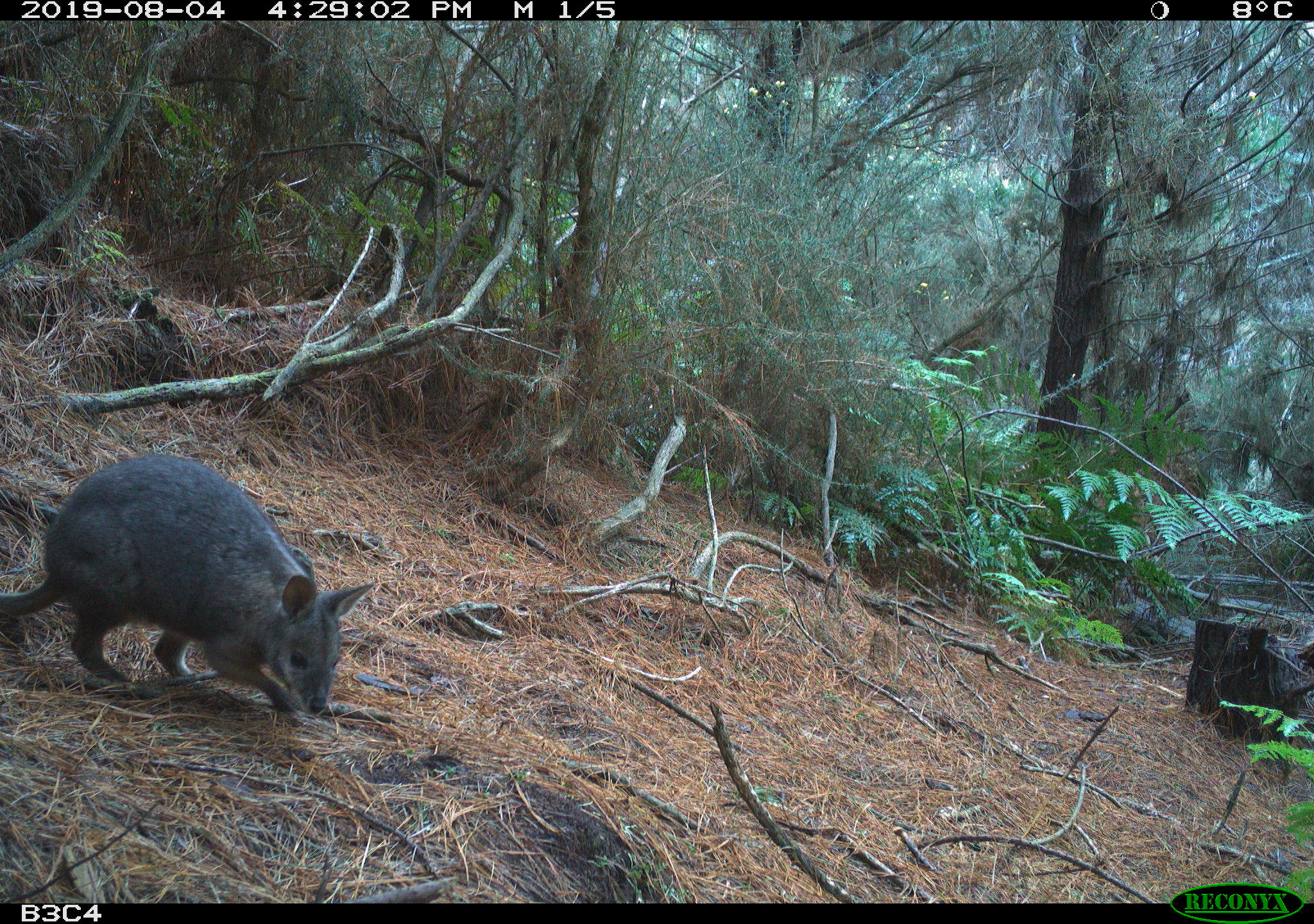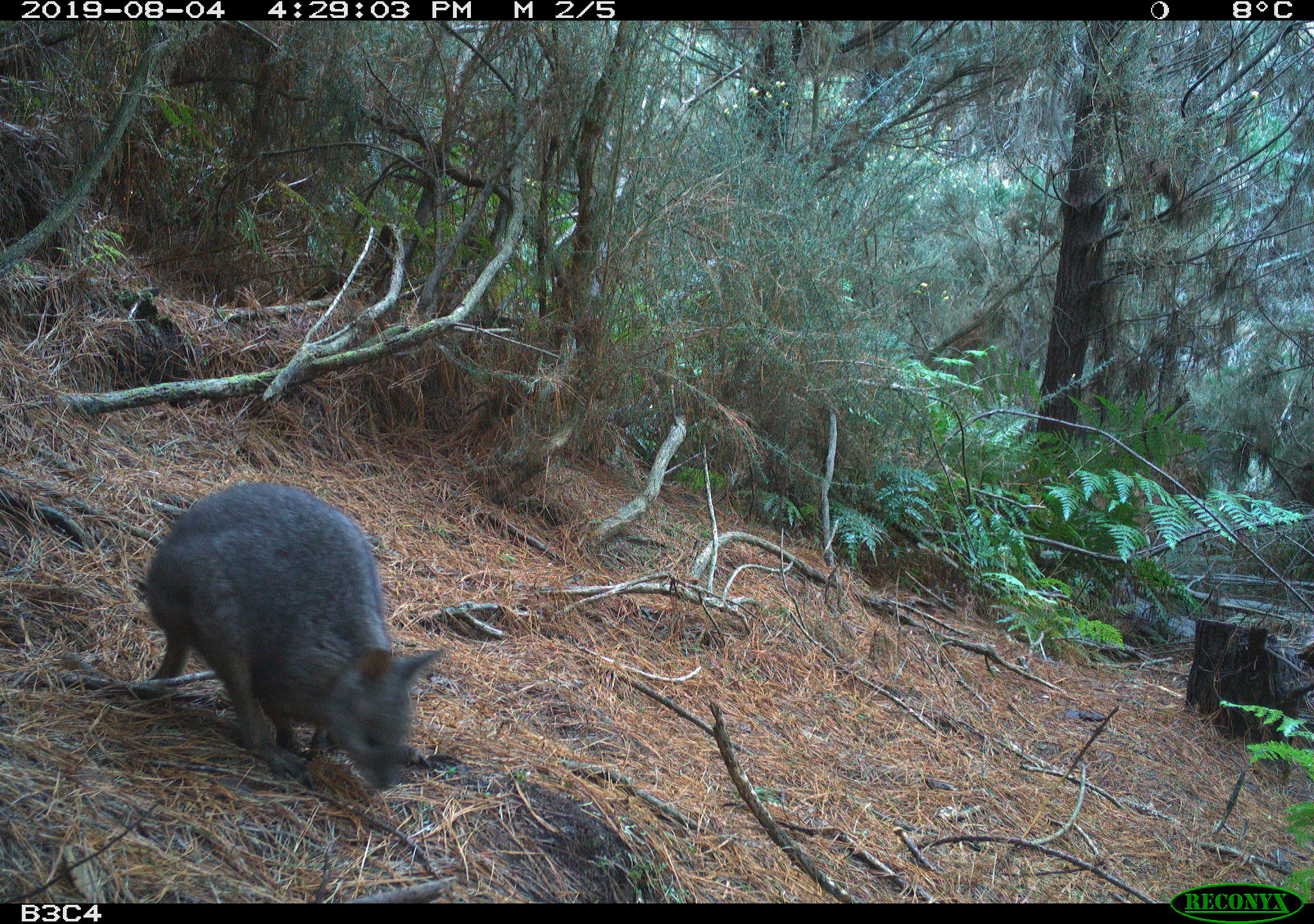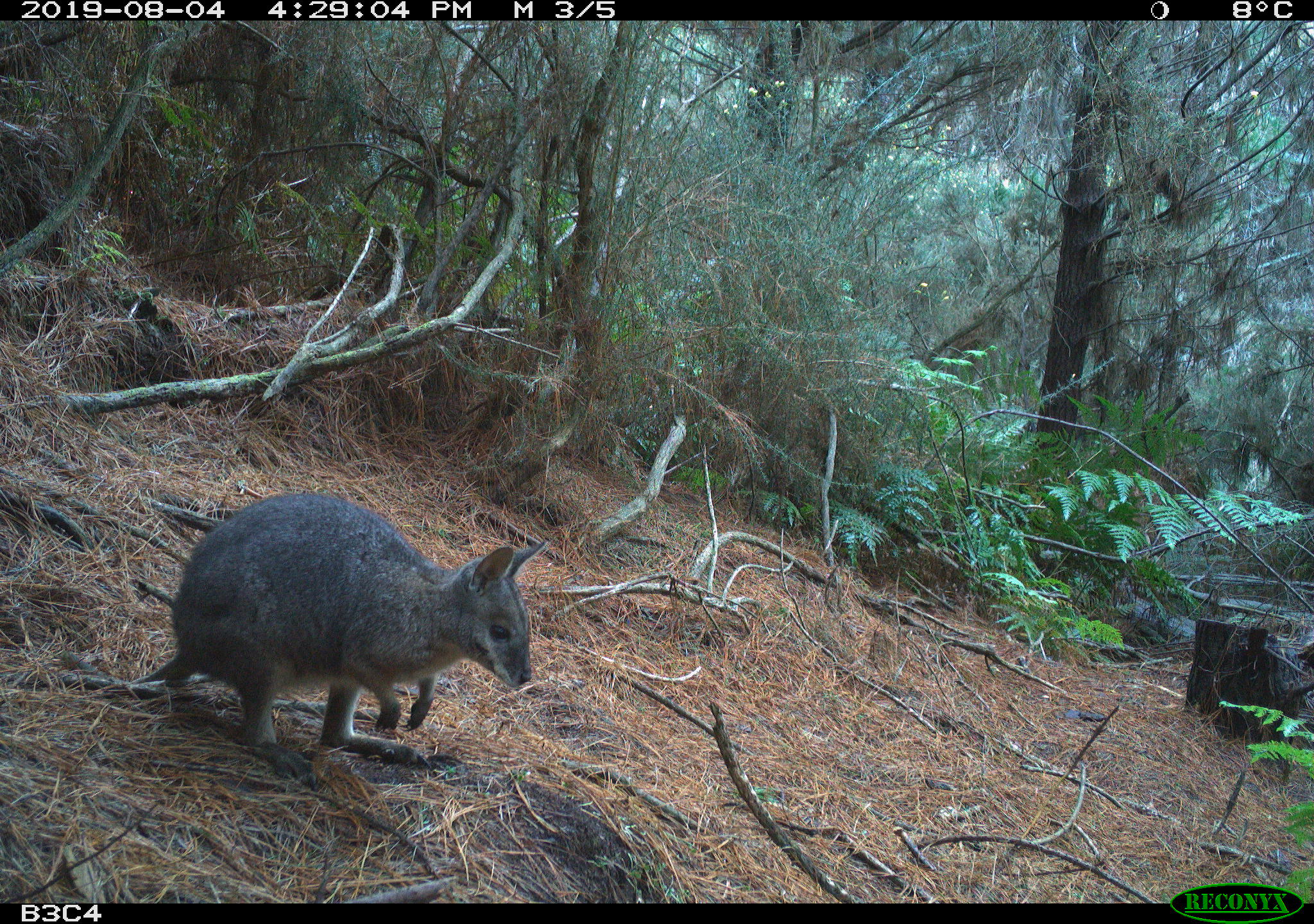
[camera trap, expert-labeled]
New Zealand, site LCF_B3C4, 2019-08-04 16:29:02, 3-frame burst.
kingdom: Animalia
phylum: Chordata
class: Mammalia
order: Diprotodontia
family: Macropodidae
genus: Notamacropus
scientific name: Notamacropus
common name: wallaby